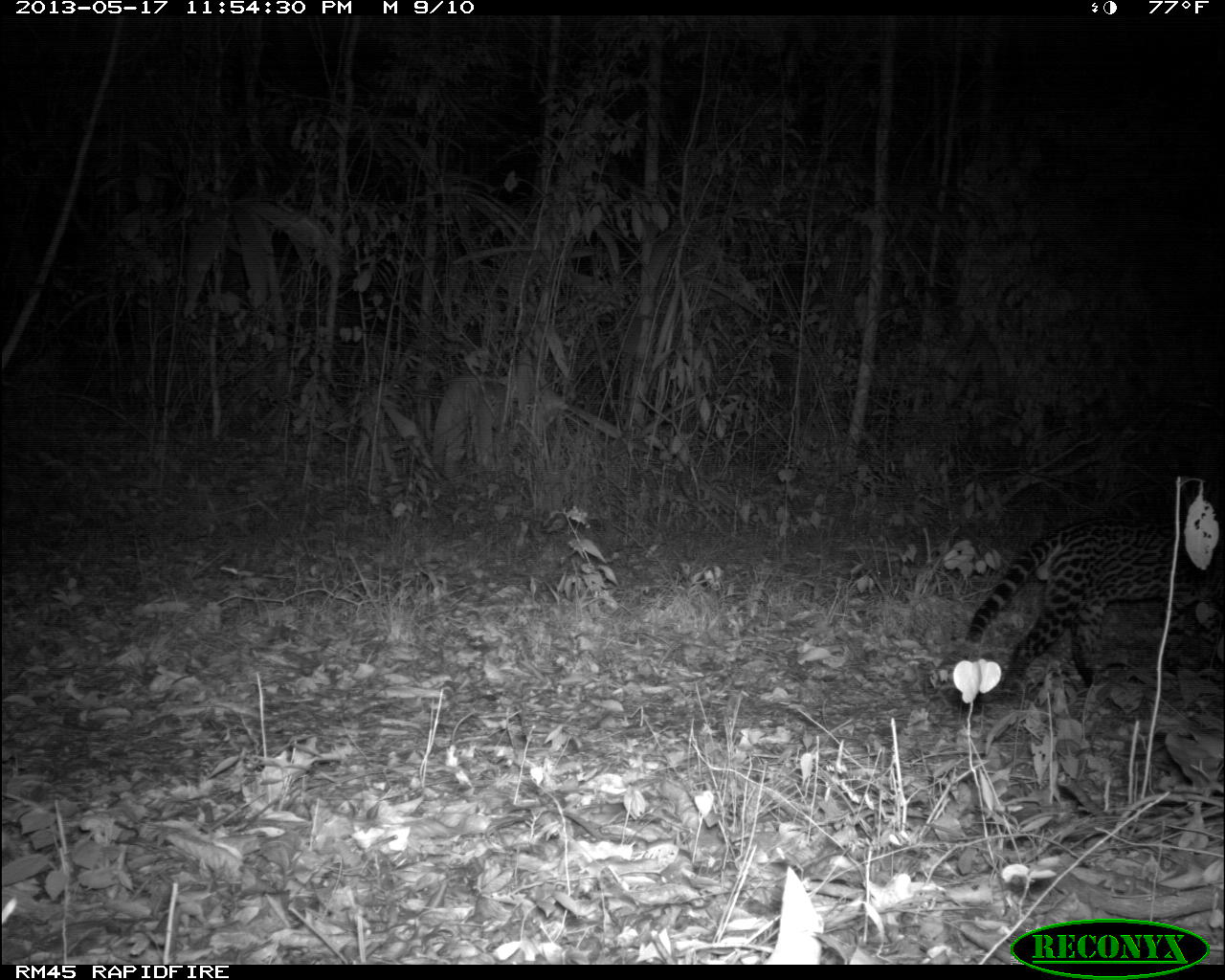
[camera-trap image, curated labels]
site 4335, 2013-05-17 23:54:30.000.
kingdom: Animalia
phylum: Chordata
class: Mammalia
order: Carnivora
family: Felidae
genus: Leopardus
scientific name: Leopardus pardalis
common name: ocelot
Leopardus pardalis (ocelot), count 1, sex male.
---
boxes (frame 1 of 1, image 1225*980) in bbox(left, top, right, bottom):
leopardus pardalis: bbox(925, 512, 1224, 712)